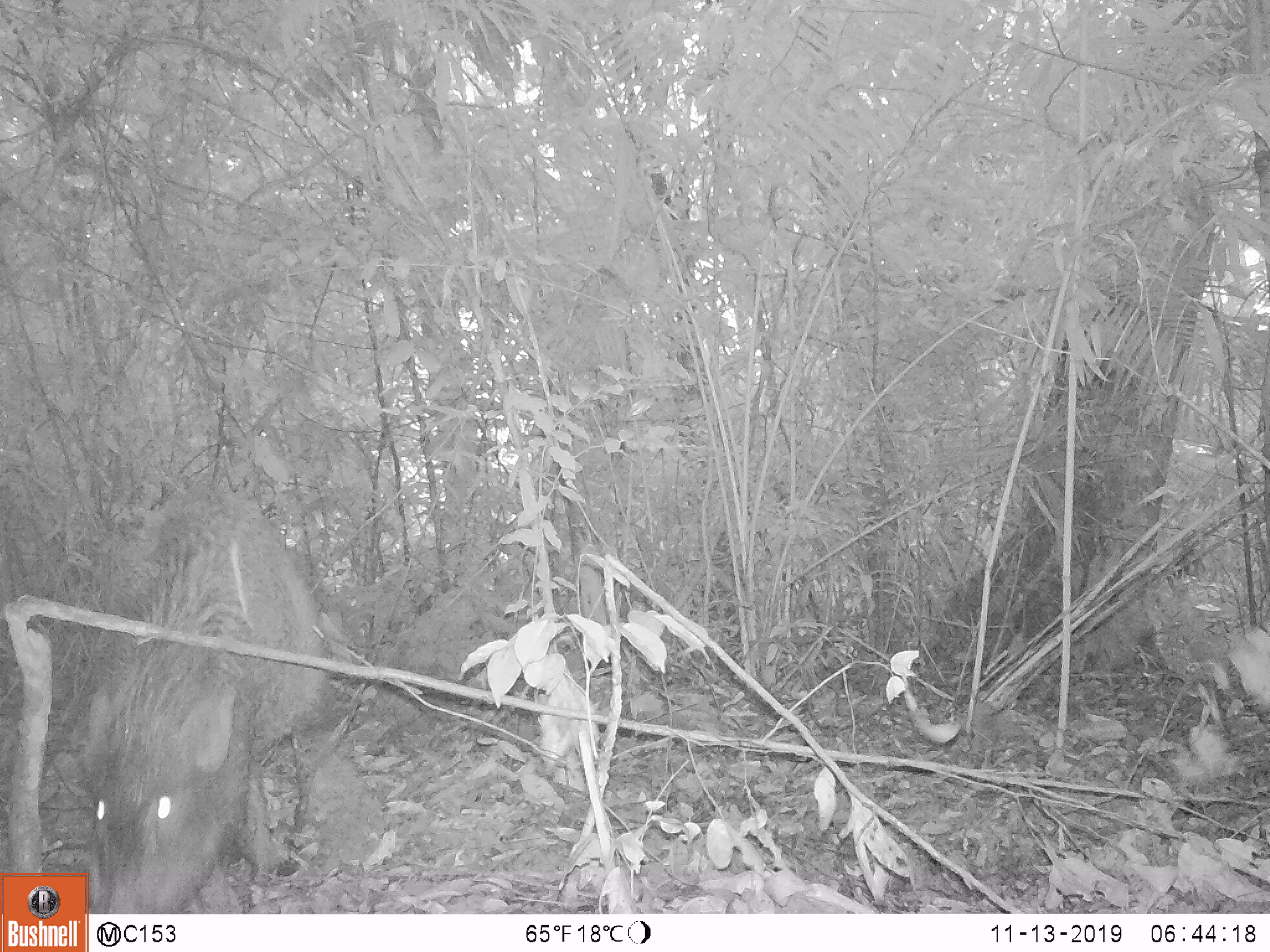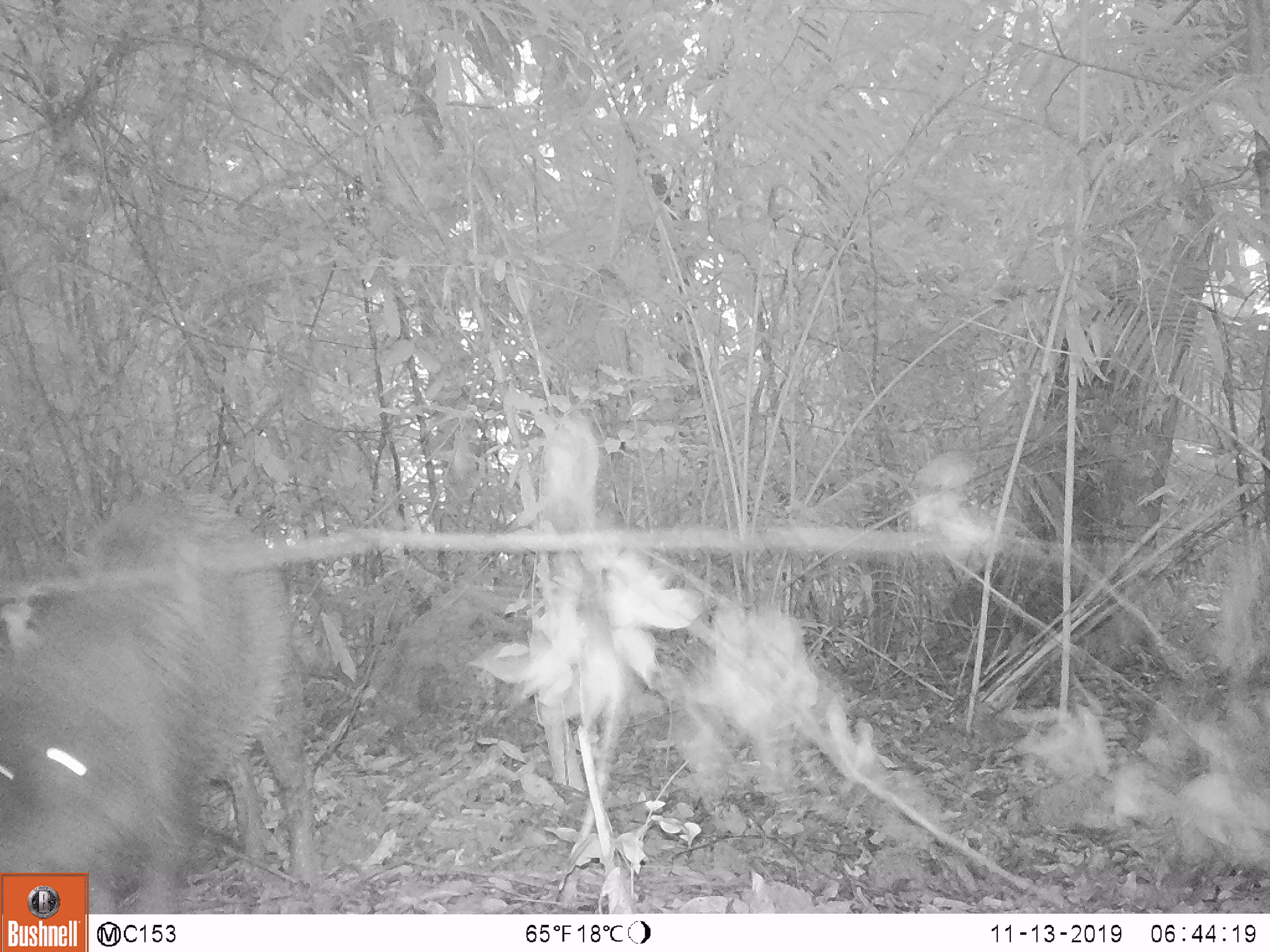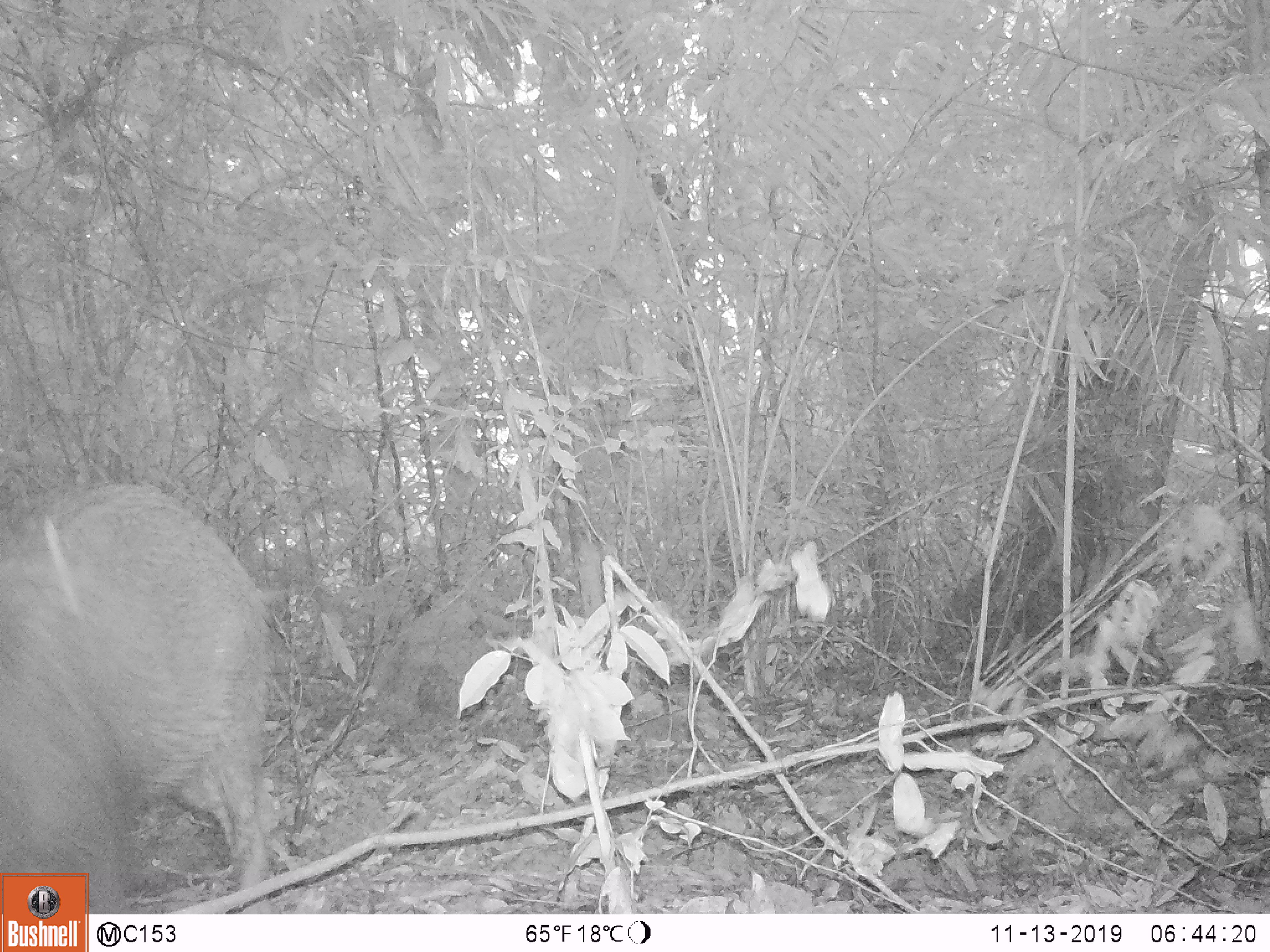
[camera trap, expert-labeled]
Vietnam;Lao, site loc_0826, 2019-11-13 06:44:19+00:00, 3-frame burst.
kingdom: Animalia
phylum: Chordata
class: Mammalia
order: Artiodactyla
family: Suidae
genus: Sus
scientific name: Sus scrofa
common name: eurasian wild pig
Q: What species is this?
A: Eurasian wild pig (Sus scrofa).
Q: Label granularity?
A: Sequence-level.